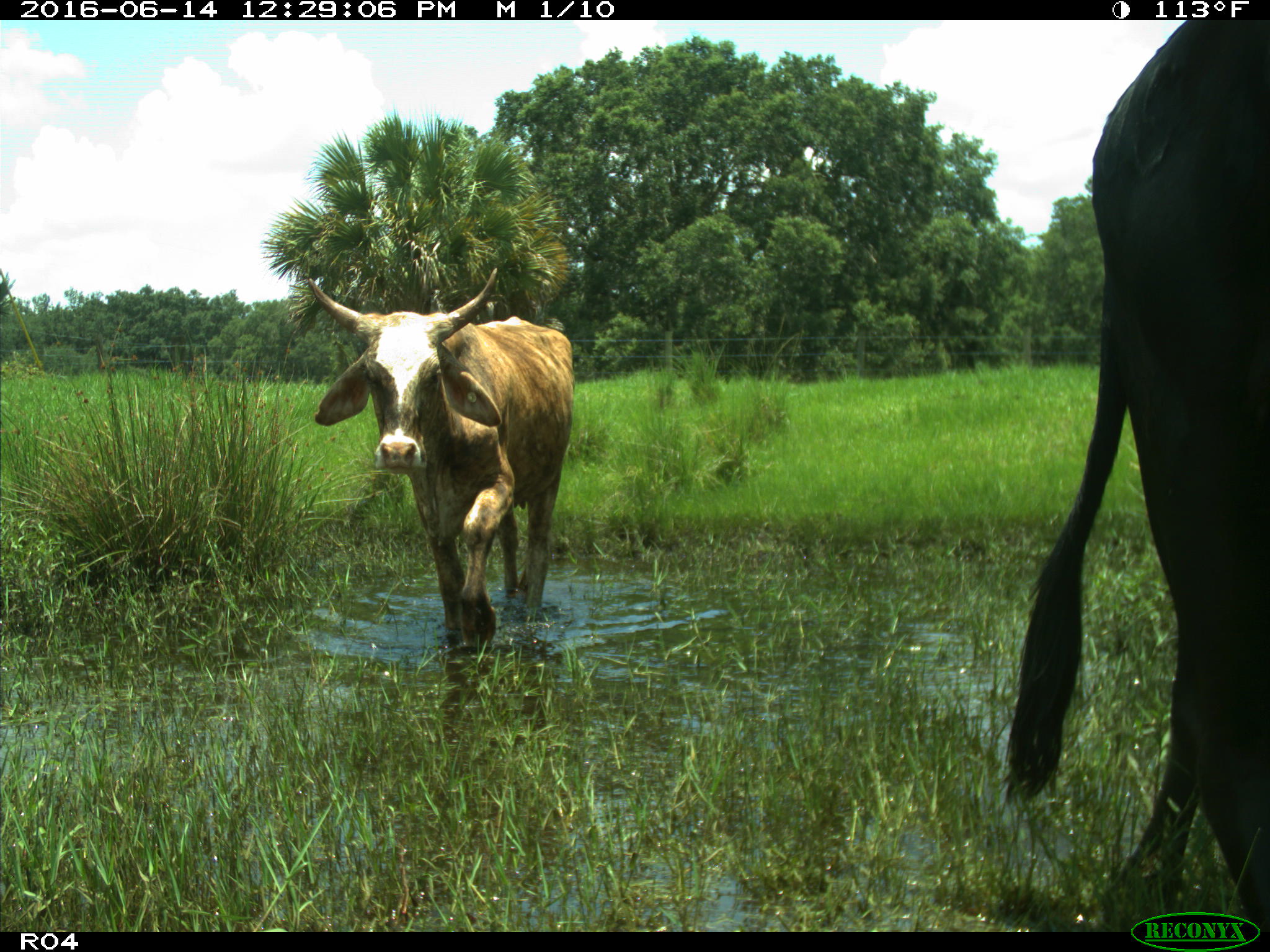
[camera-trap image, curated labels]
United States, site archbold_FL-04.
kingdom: Animalia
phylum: Chordata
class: Mammalia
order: Artiodactyla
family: Bovidae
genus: Bos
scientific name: Bos taurus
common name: domestic cow